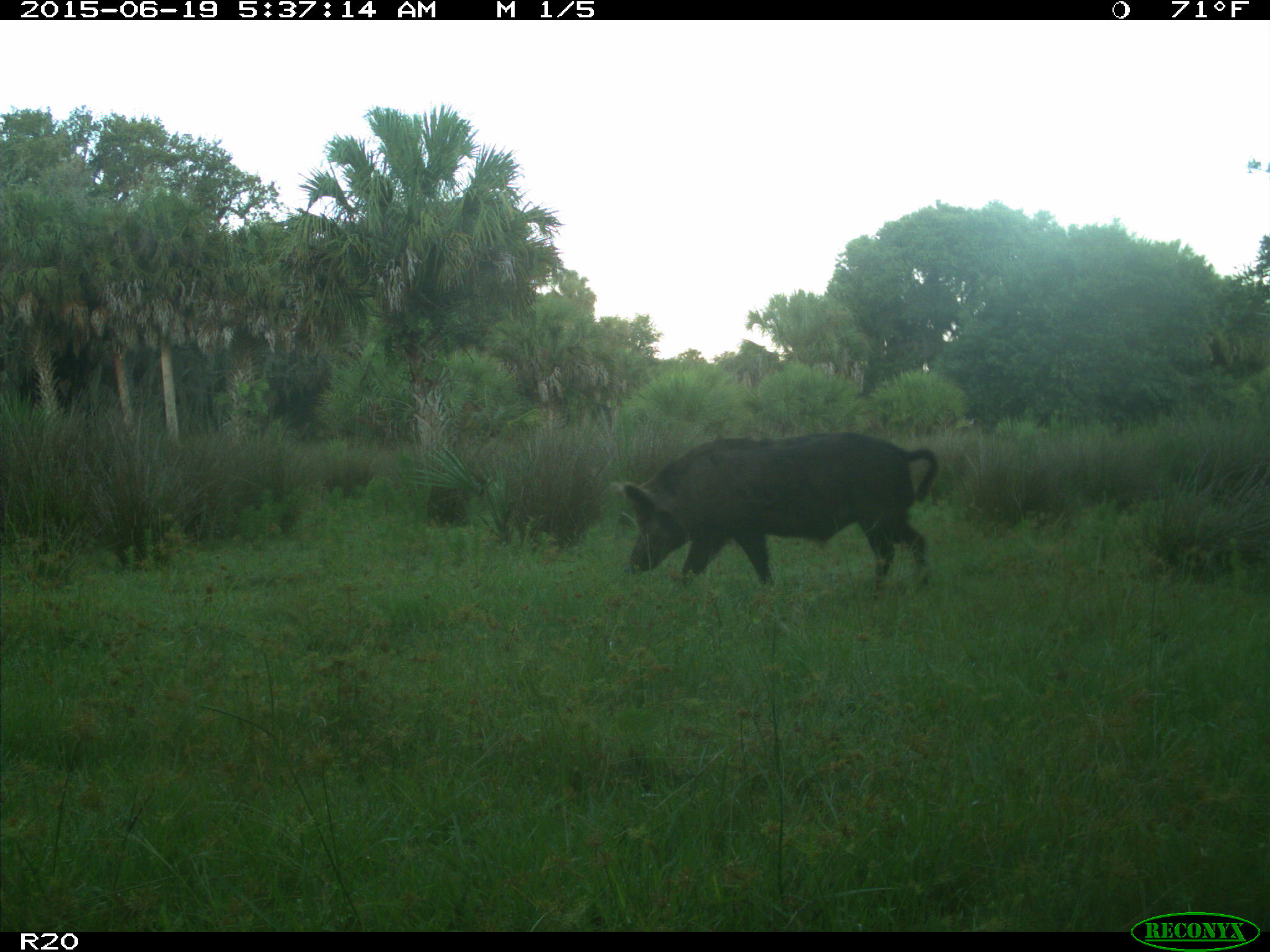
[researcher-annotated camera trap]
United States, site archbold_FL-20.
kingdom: Animalia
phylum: Chordata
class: Mammalia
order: Artiodactyla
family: Suidae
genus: Sus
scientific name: Sus scrofa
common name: wild boar